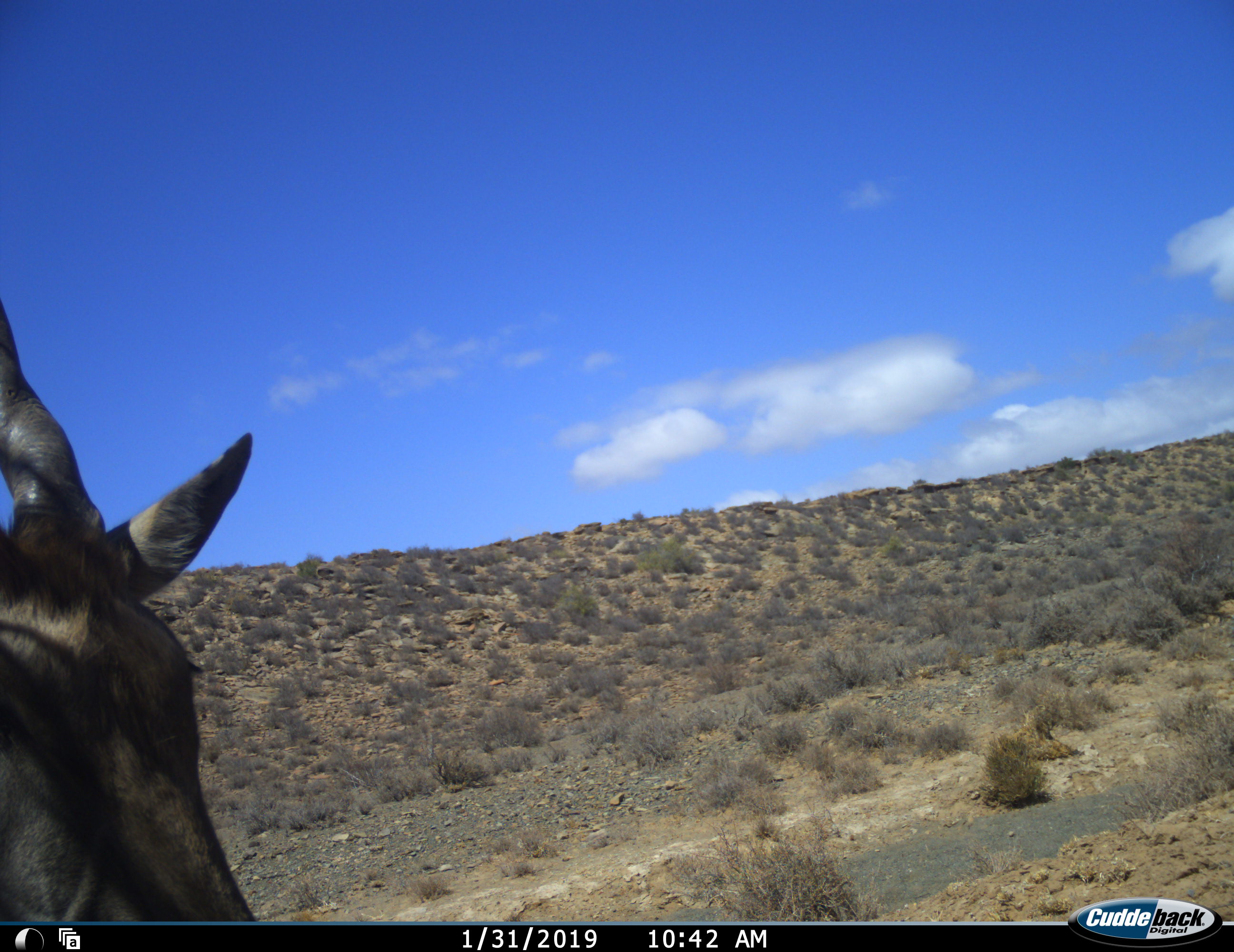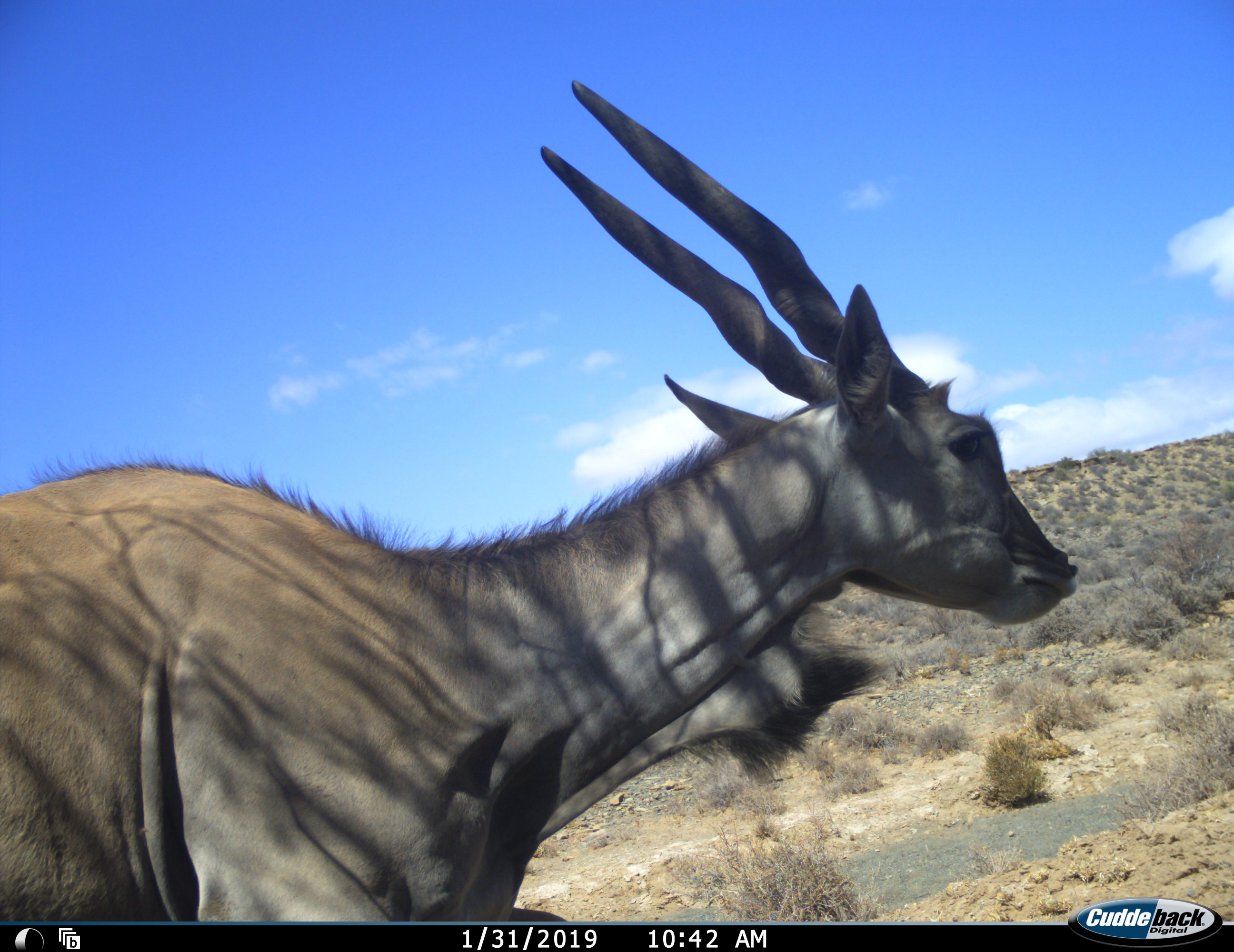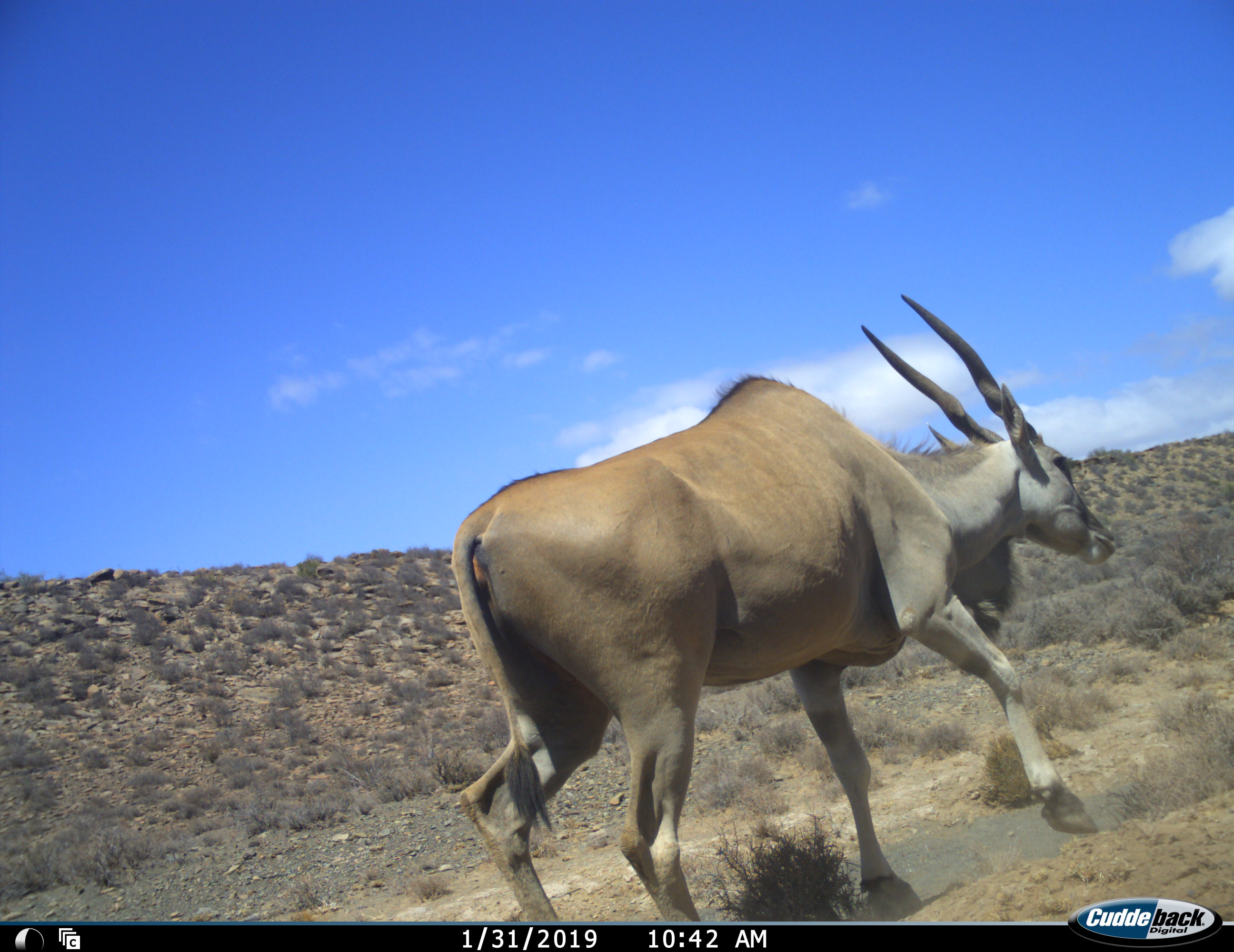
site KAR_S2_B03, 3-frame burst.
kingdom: Animalia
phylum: Chordata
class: Mammalia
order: Artiodactyla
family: Bovidae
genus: Tragelaphus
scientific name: Tragelaphus oryx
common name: eland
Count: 1.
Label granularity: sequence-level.